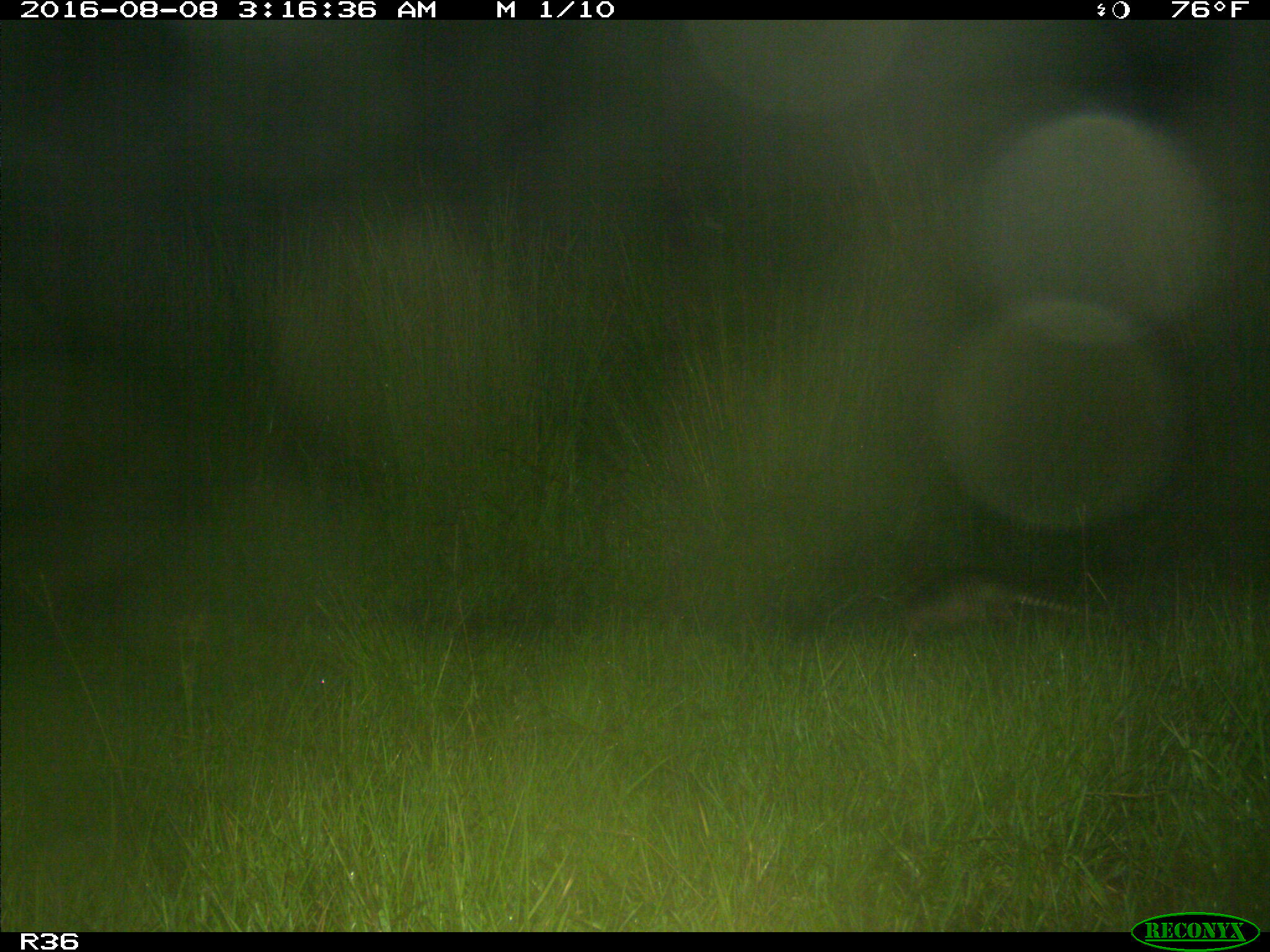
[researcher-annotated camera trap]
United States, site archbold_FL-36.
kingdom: Animalia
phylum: Chordata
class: Mammalia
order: Cingulata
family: Dasypodidae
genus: Dasypus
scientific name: Dasypus novemcinctus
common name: nine-banded armadillo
Dasypus novemcinctus (nine-banded armadillo).